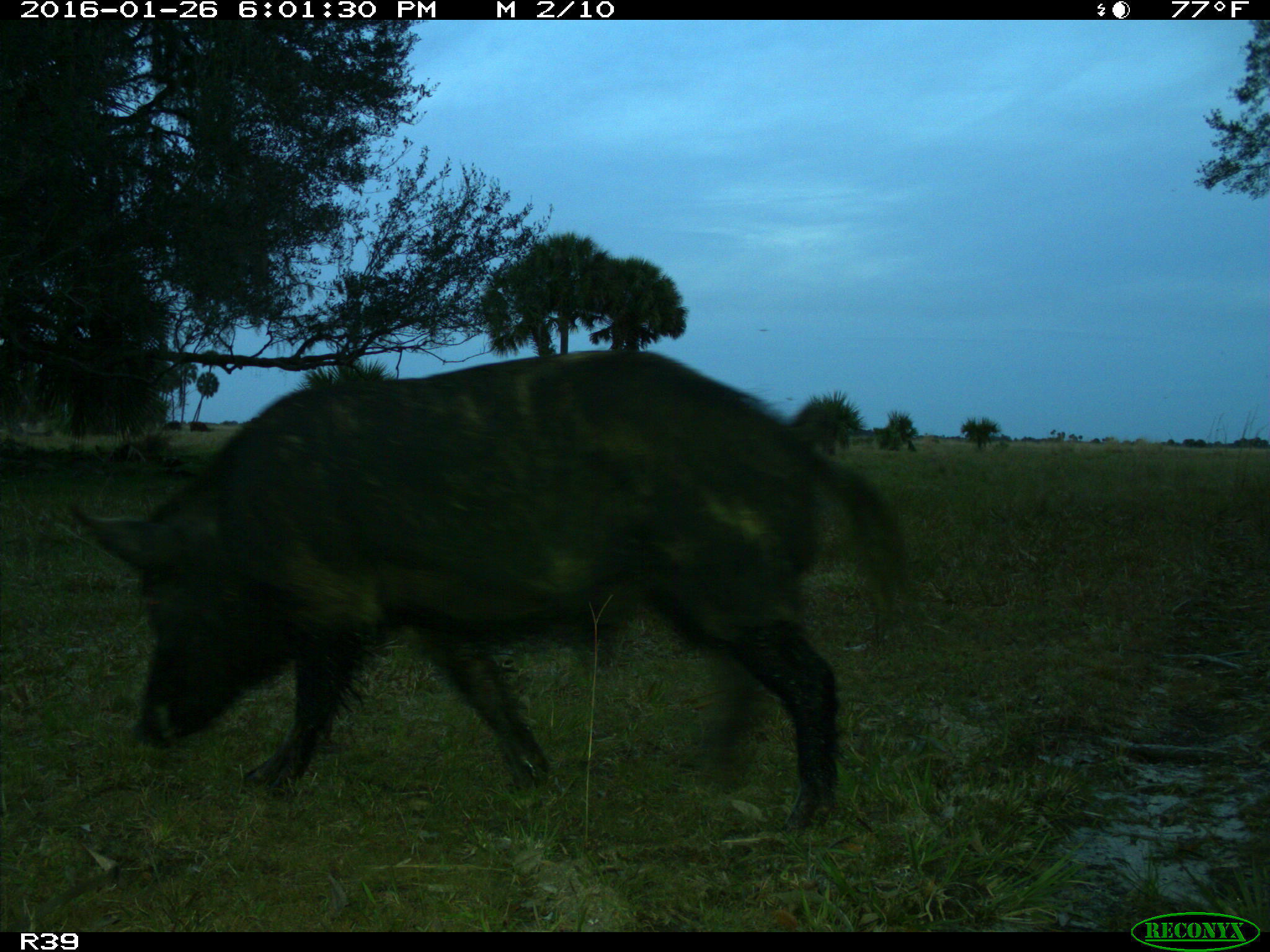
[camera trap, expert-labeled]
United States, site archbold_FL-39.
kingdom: Animalia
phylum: Chordata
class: Mammalia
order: Artiodactyla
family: Suidae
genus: Sus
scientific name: Sus scrofa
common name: wild boar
Sus scrofa (wild boar).